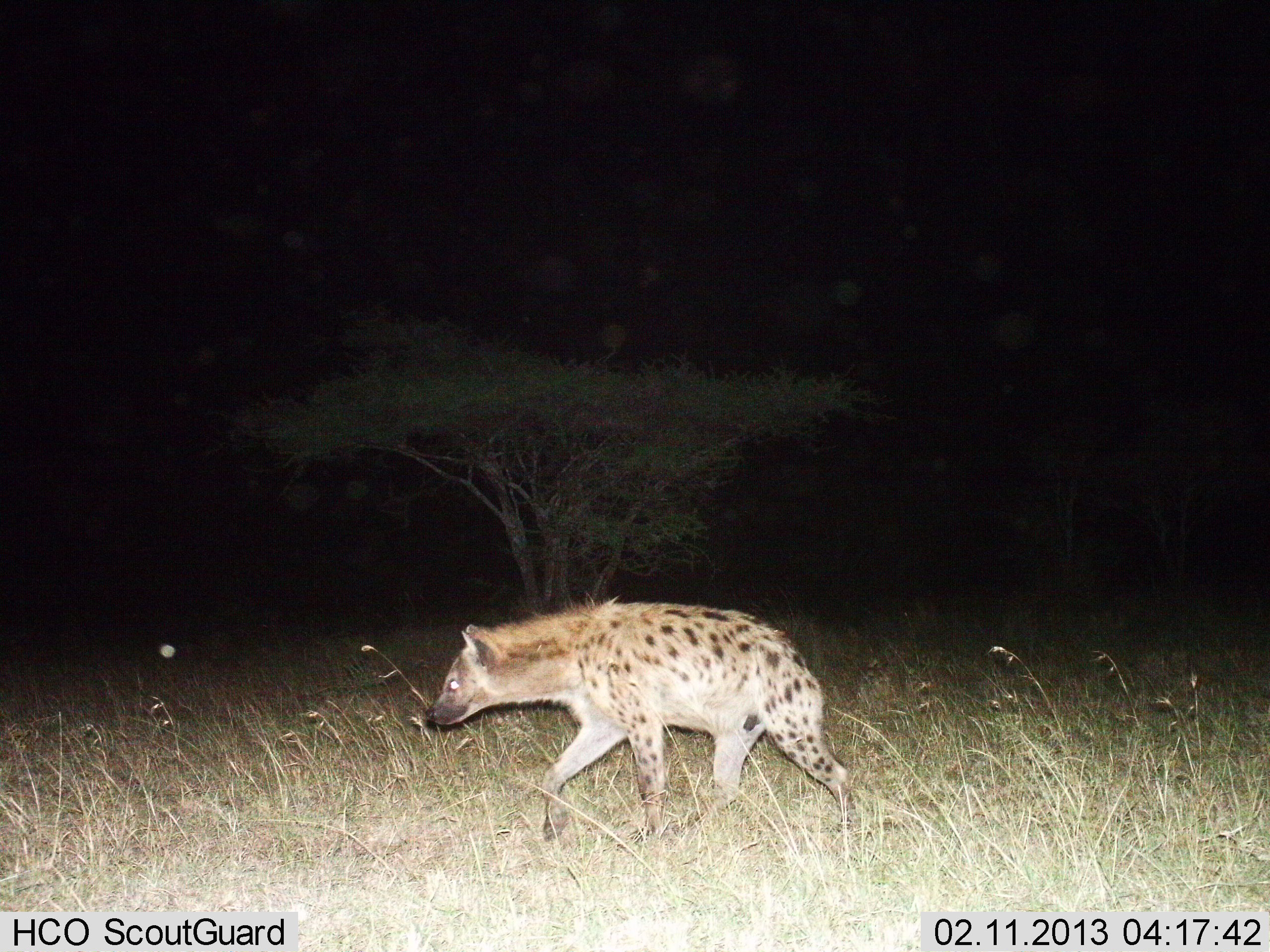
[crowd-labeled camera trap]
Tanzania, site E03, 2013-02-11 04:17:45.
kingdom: Animalia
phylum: Chordata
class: Mammalia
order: Carnivora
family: Hyaenidae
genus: Crocuta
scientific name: Crocuta crocuta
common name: spotted hyena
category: hyenaspotted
Hyenaspotted (spotted hyena) (Crocuta crocuta), count 1. Behavior (volunteer vote fractions): standing 13%, resting 0%, moving 92%, interacting 0%. Young present (vote fraction): 0%. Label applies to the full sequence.